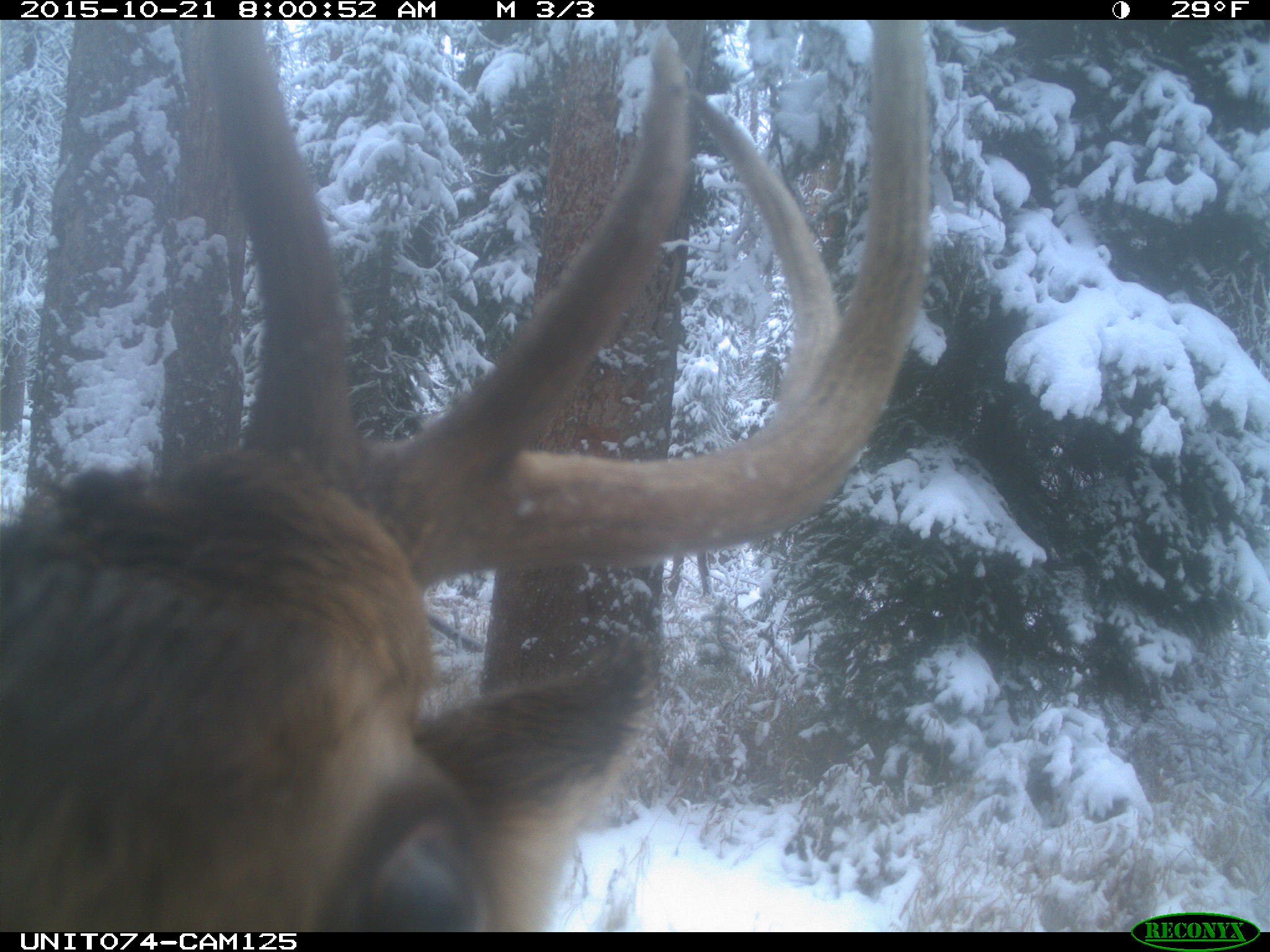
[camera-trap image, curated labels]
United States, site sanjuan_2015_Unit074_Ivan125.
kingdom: Animalia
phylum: Chordata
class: Mammalia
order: Artiodactyla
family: Cervidae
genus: Cervus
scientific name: Cervus elaphus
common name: red deer